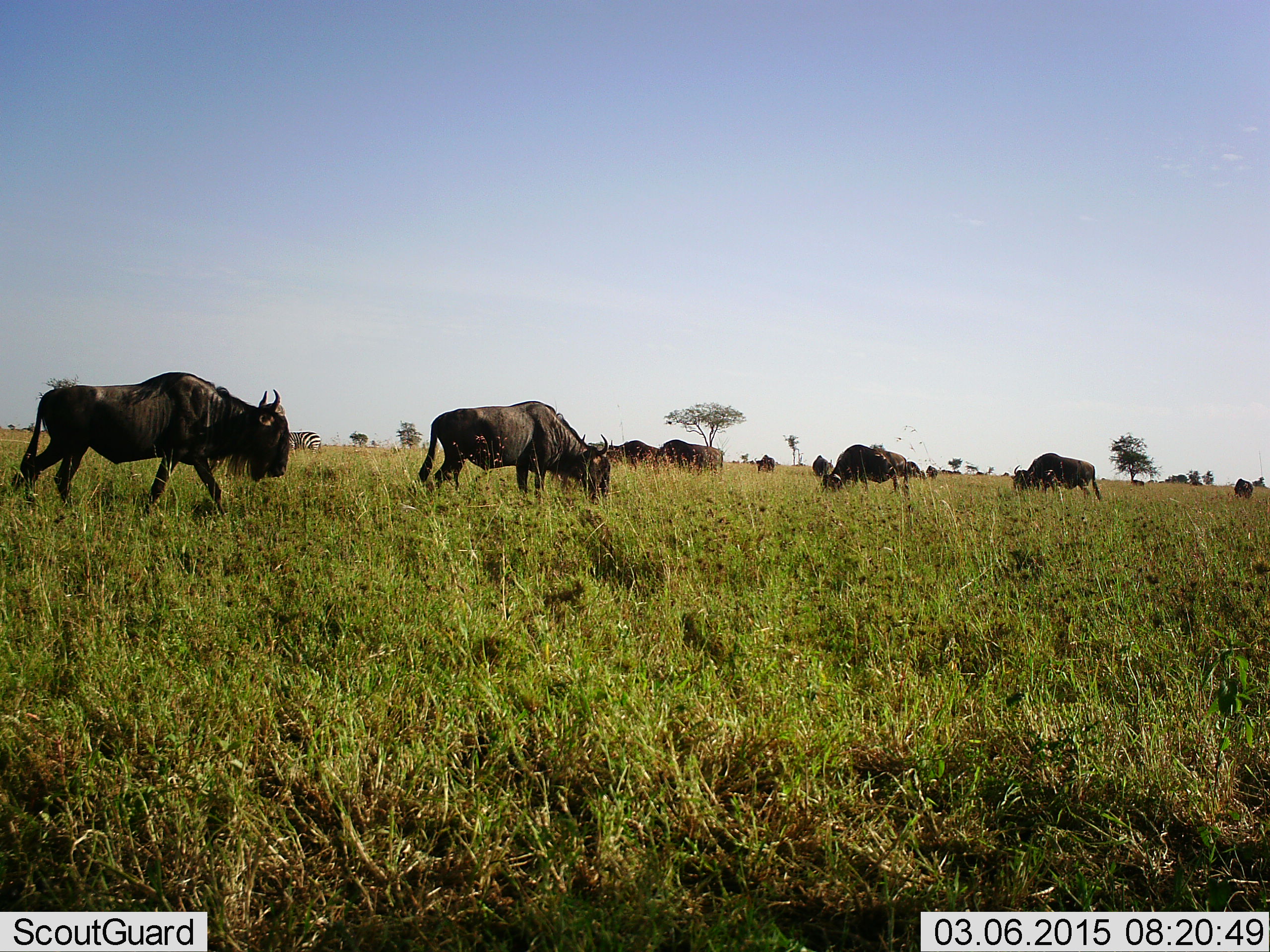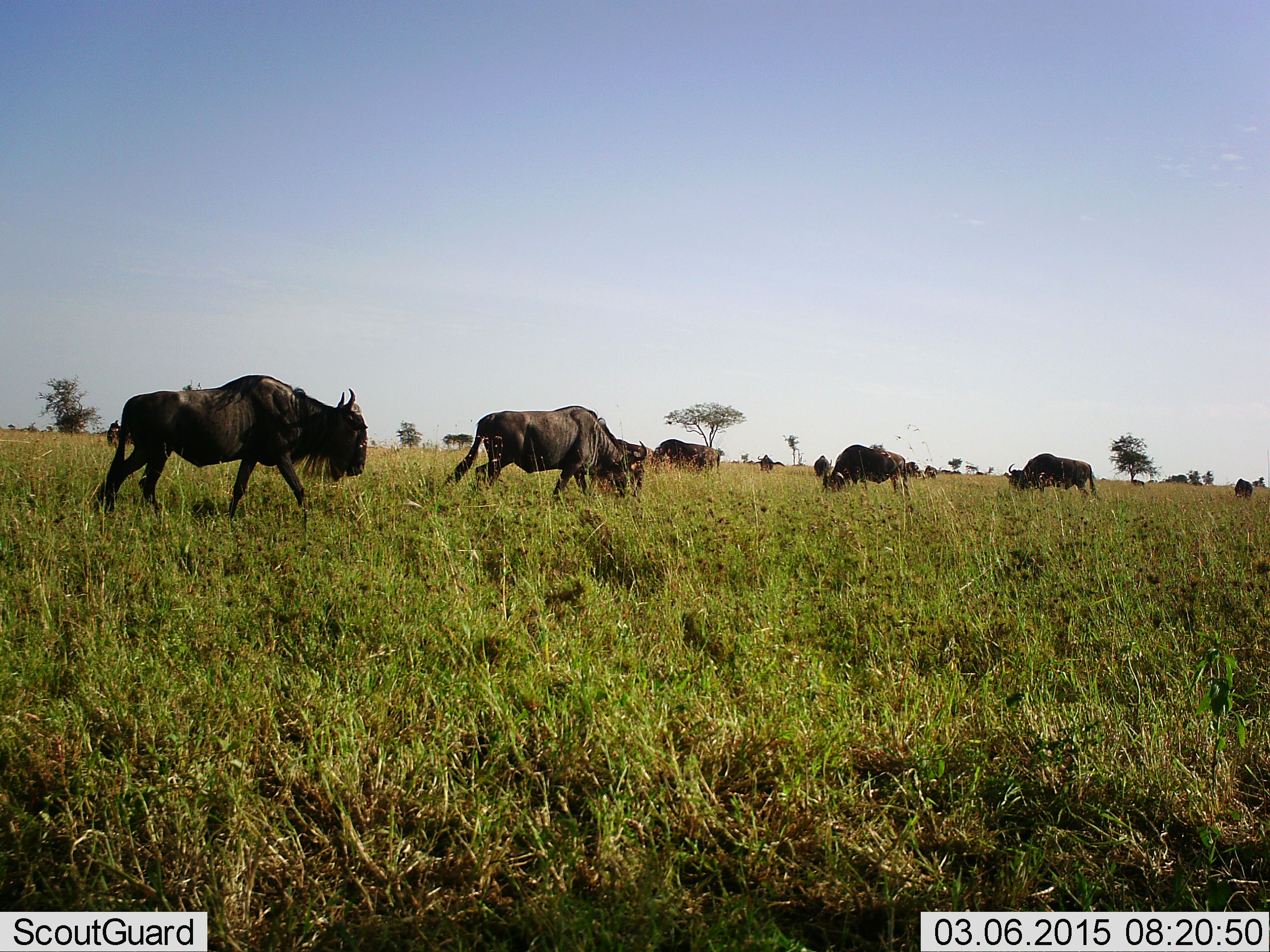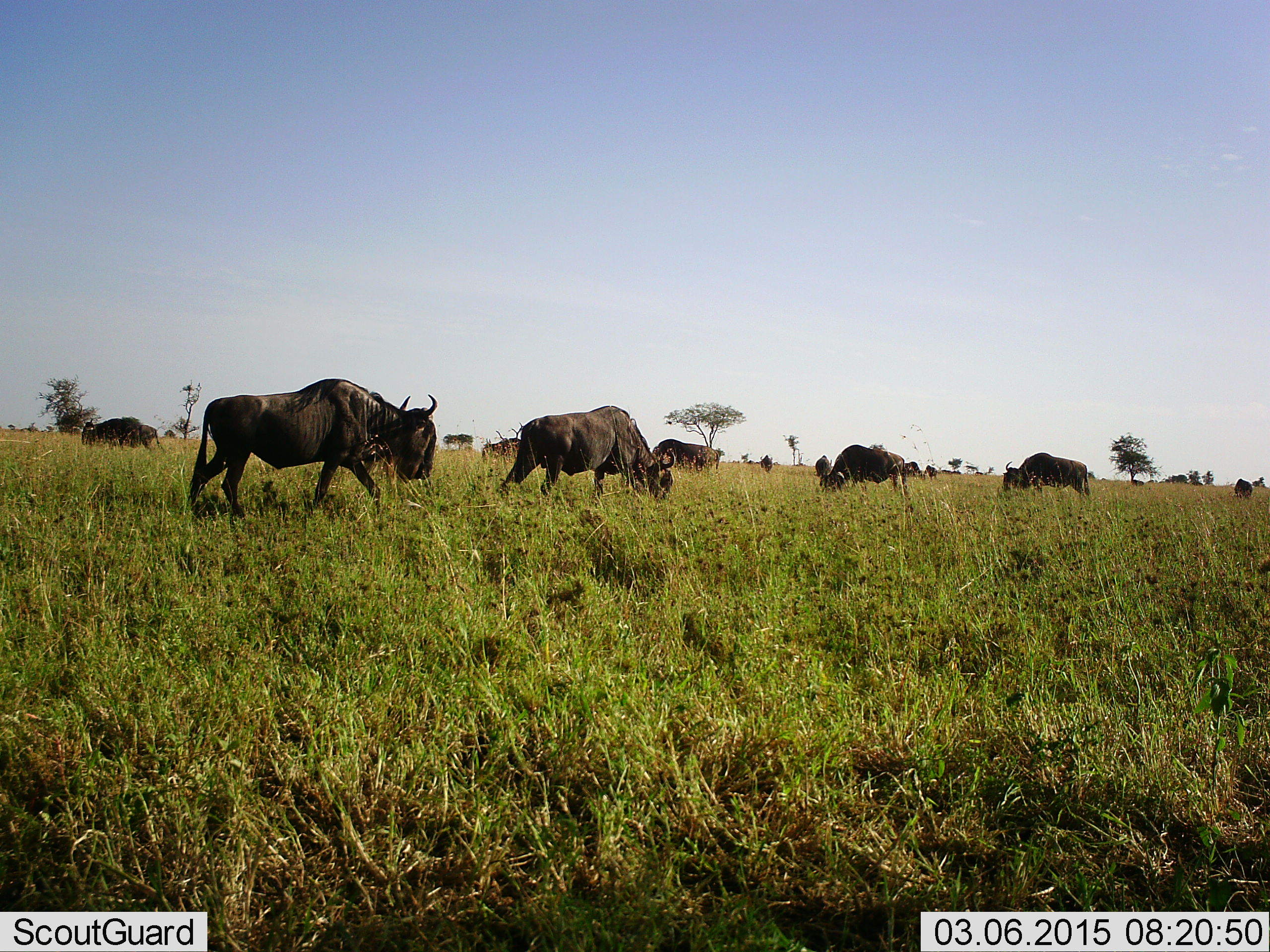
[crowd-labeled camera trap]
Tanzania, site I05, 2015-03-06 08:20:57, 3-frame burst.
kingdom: Animalia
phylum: Chordata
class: Mammalia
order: Artiodactyla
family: Bovidae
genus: Connochaetes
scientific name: Connochaetes taurinus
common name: blue wildebeest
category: wildebeest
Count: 11-50.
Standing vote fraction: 60%.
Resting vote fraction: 0%.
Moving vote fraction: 90%.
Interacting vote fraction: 0%.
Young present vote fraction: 0%.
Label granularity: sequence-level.